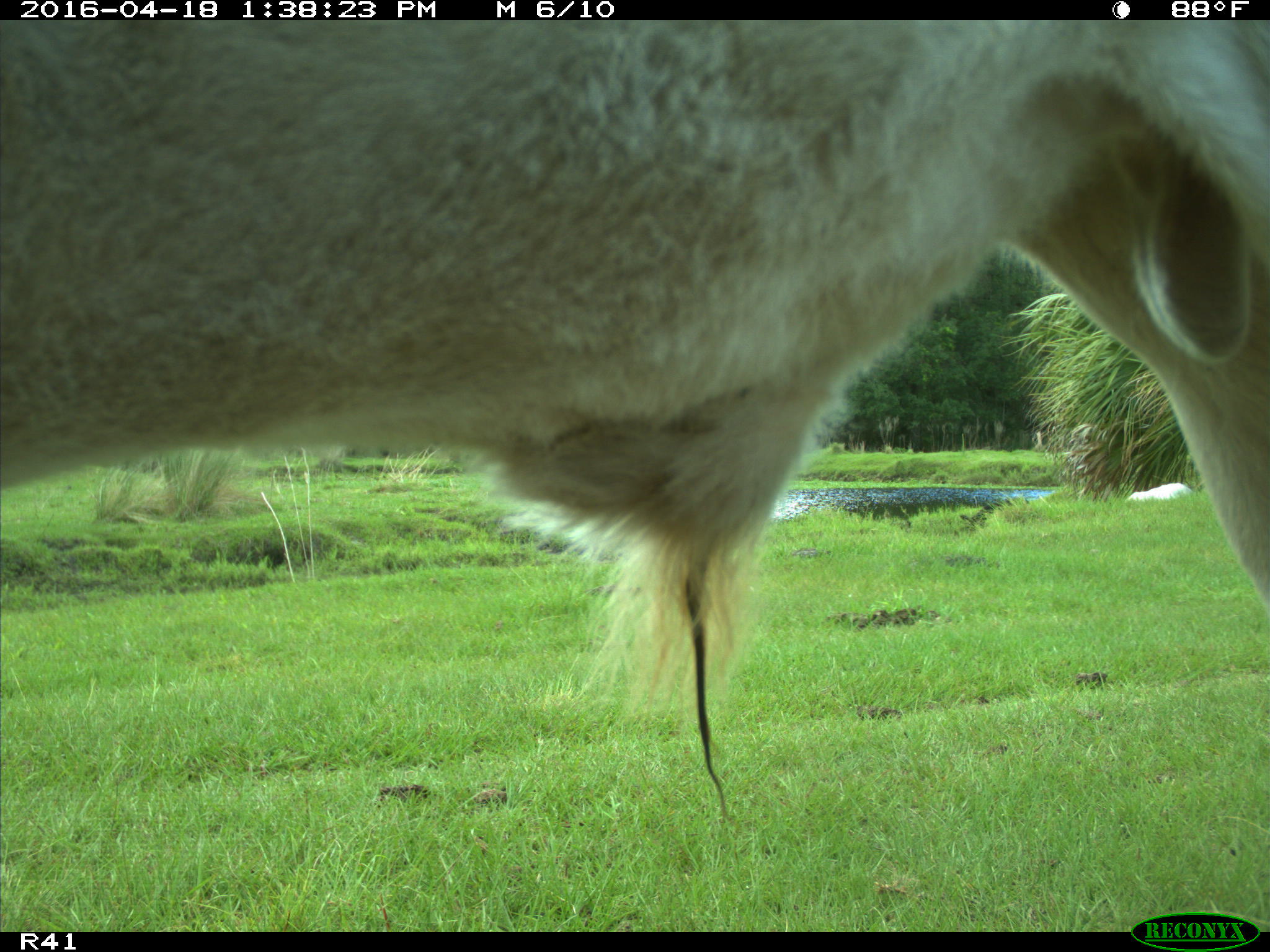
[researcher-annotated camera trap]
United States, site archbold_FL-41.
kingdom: Animalia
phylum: Chordata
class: Mammalia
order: Artiodactyla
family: Bovidae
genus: Bos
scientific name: Bos taurus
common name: domestic cow